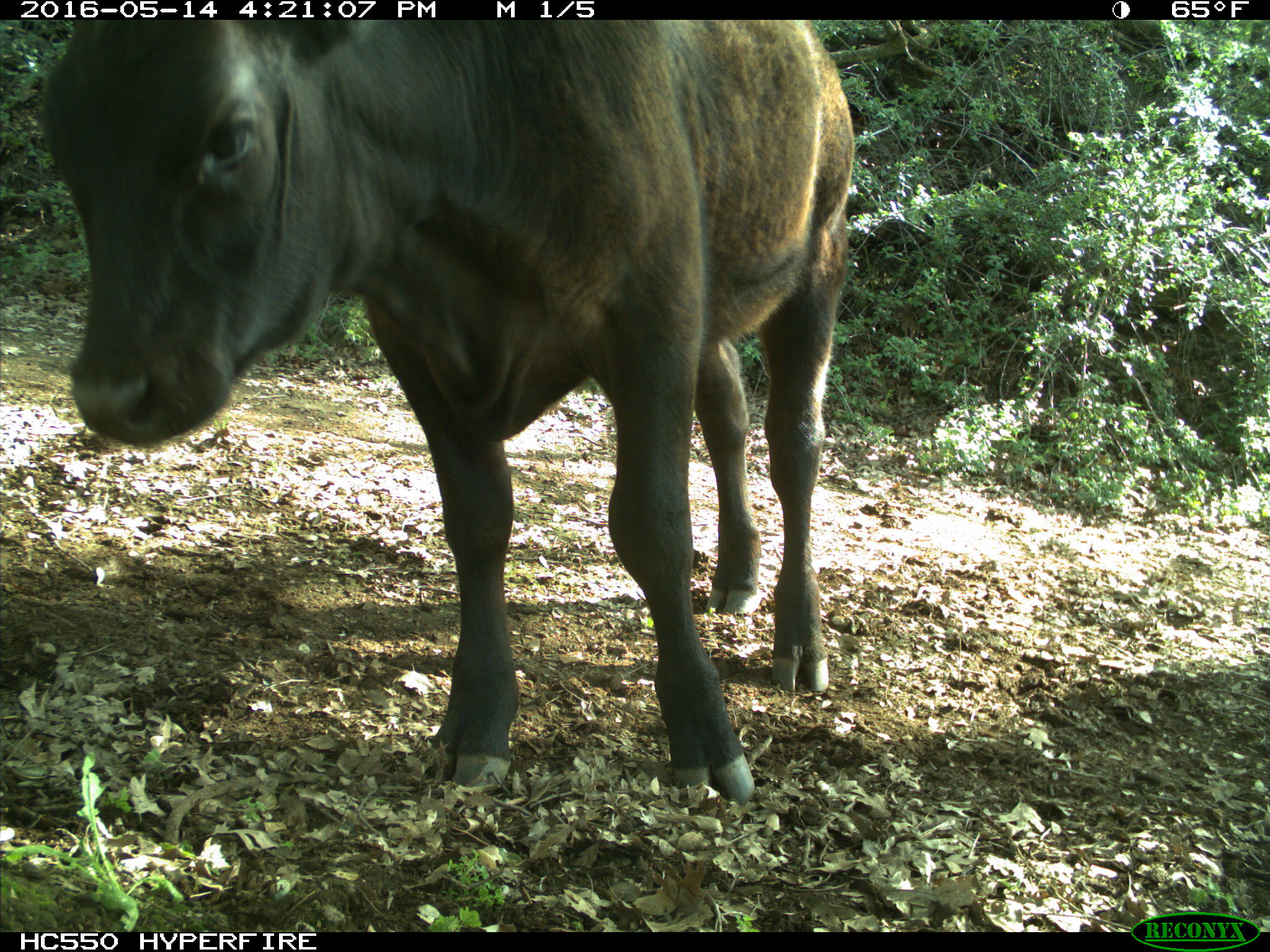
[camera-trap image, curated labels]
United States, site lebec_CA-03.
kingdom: Animalia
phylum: Chordata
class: Mammalia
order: Artiodactyla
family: Bovidae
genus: Bos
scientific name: Bos taurus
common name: domestic cow